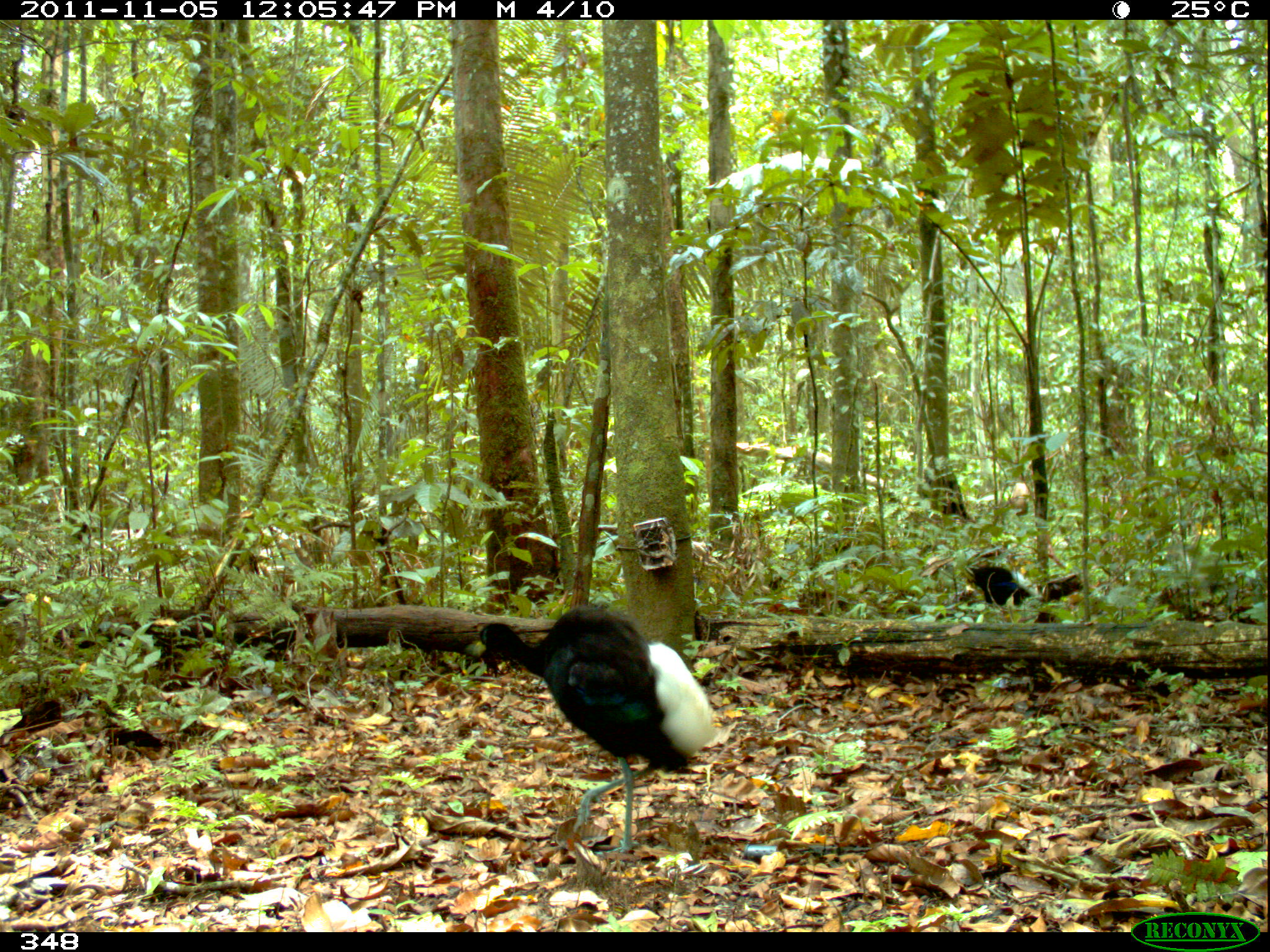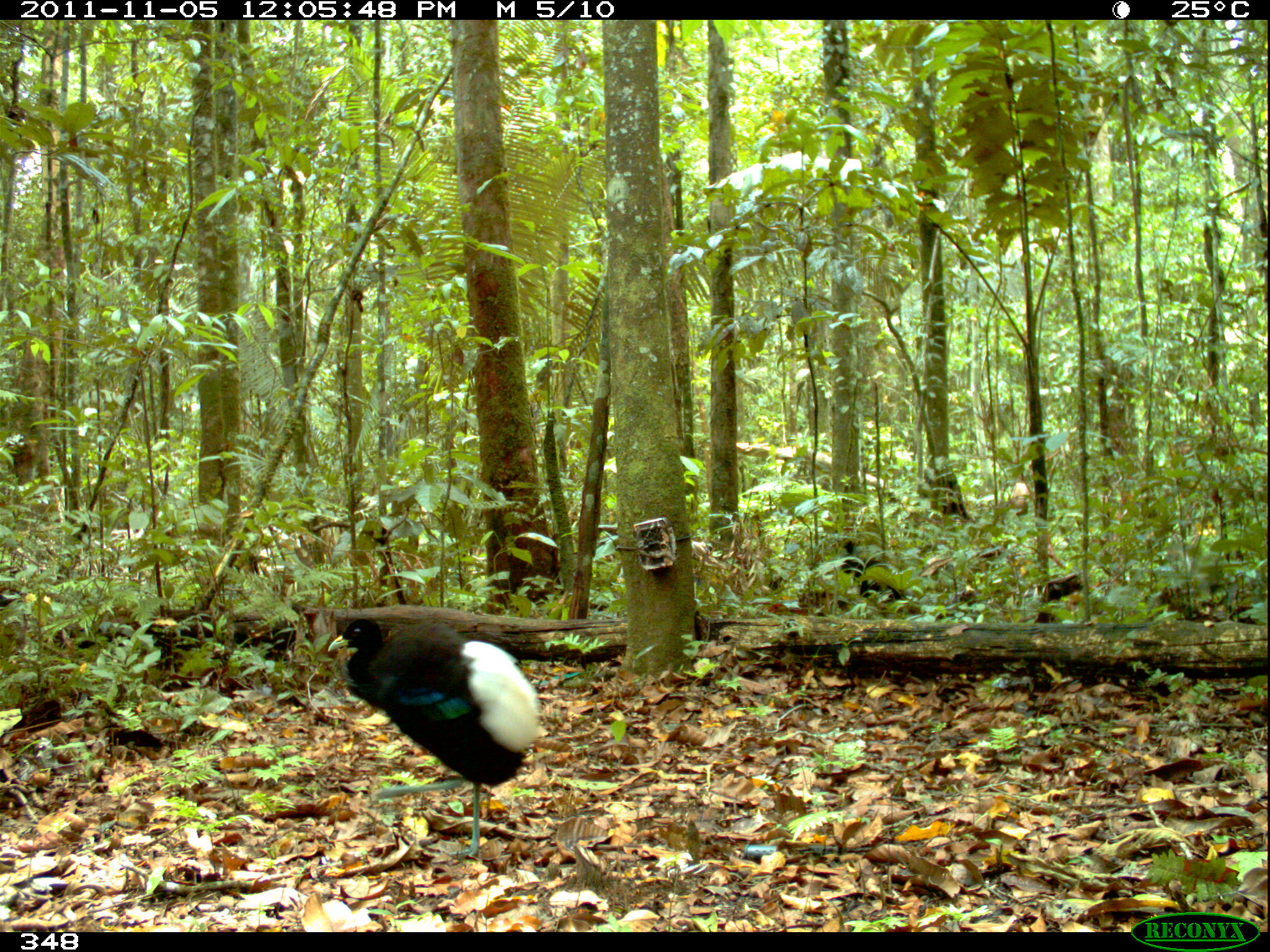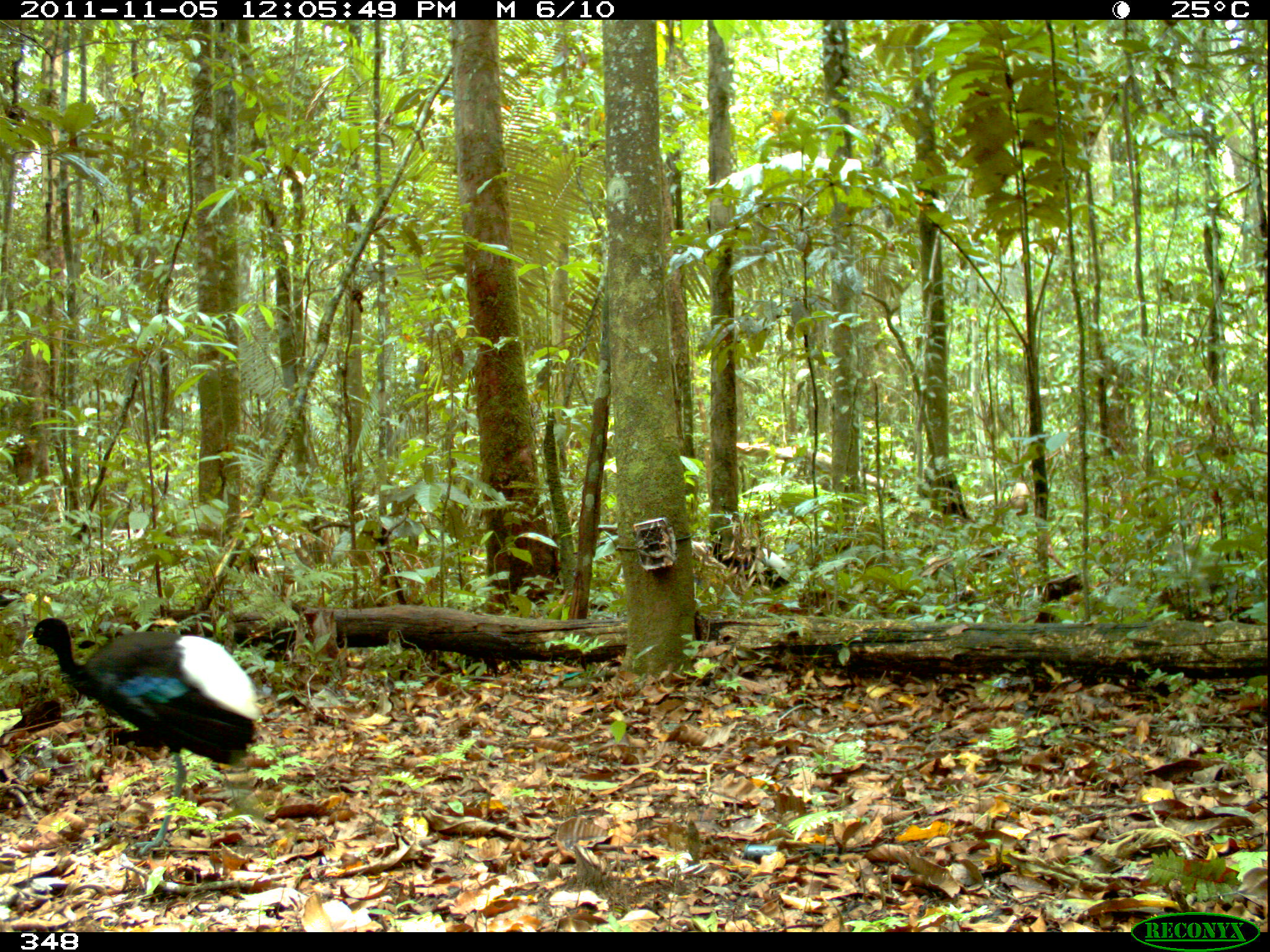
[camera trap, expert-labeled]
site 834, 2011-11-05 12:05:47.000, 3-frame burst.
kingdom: Animalia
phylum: Chordata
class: Aves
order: Gruiformes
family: Psophiidae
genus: Psophia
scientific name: Psophia leucoptera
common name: pale-winged trumpeter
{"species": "Psophia leucoptera (pale-winged trumpeter)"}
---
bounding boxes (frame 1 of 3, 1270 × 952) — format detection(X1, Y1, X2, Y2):
psophia leucoptera: detection(472, 606, 719, 856); detection(965, 565, 1032, 605)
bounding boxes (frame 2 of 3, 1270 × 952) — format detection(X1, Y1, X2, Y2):
psophia leucoptera: detection(331, 607, 558, 866); detection(834, 532, 920, 624)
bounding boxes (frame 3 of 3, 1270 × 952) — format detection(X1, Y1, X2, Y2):
psophia leucoptera: detection(22, 617, 259, 856); detection(708, 530, 791, 590)